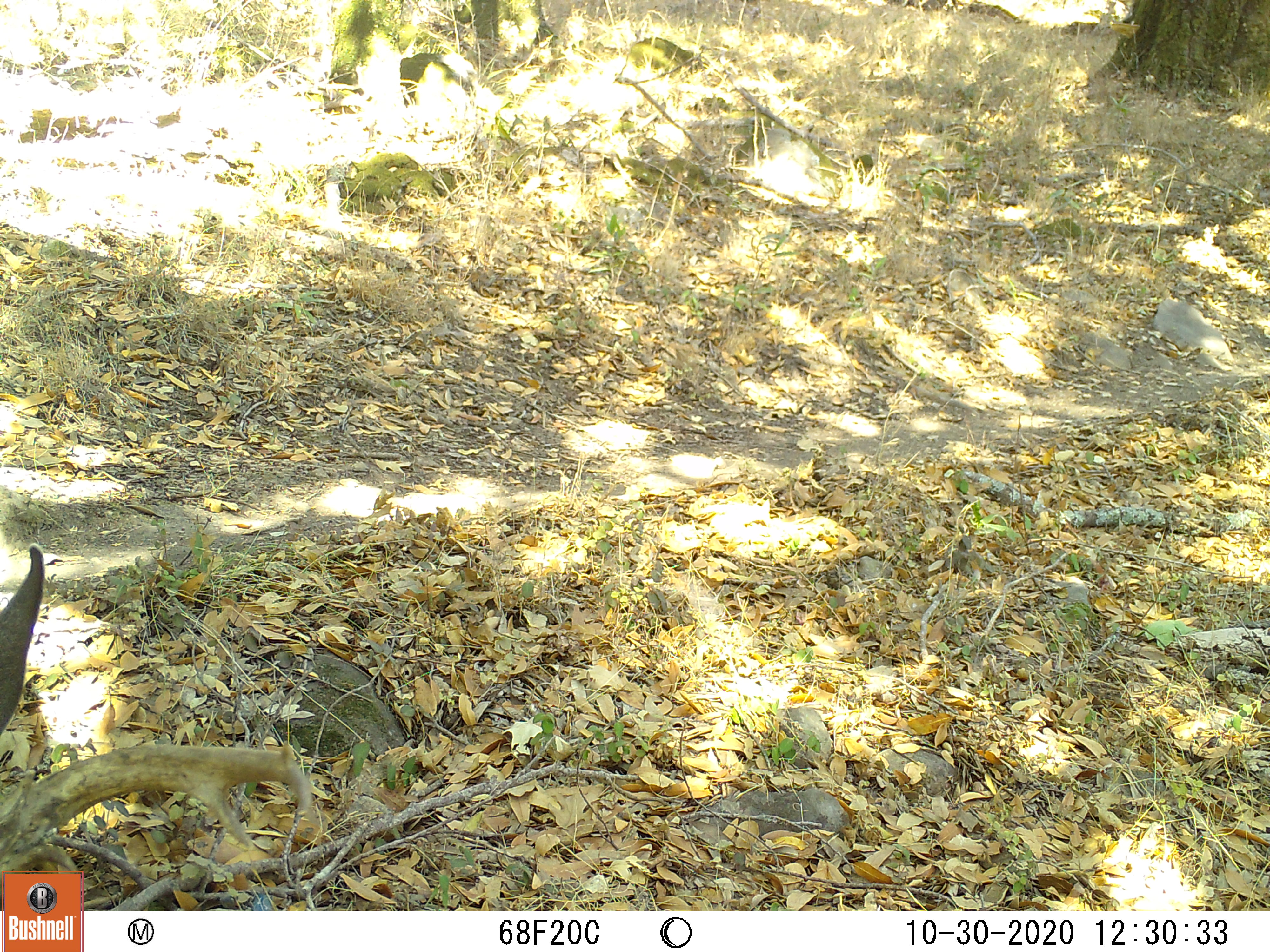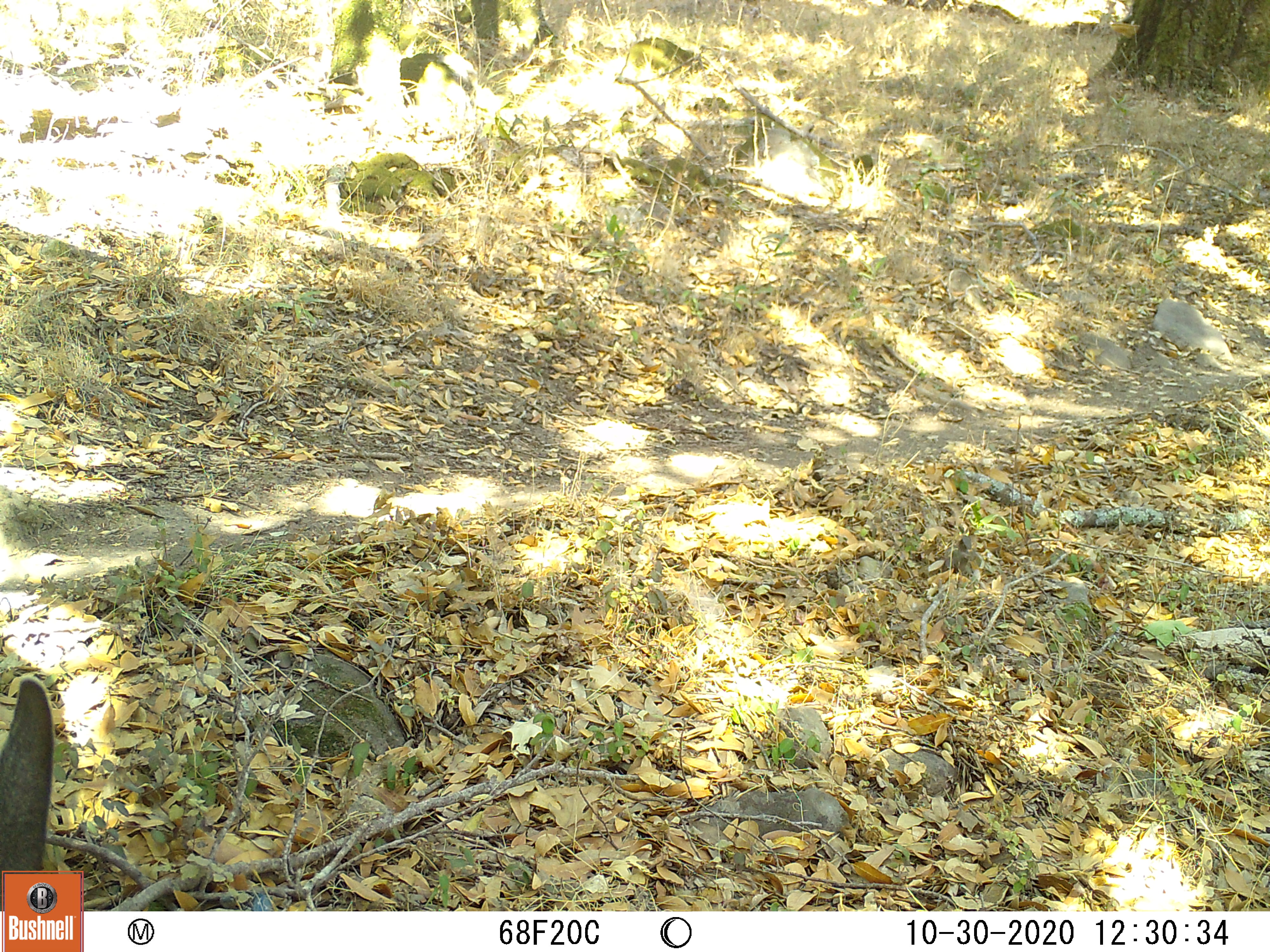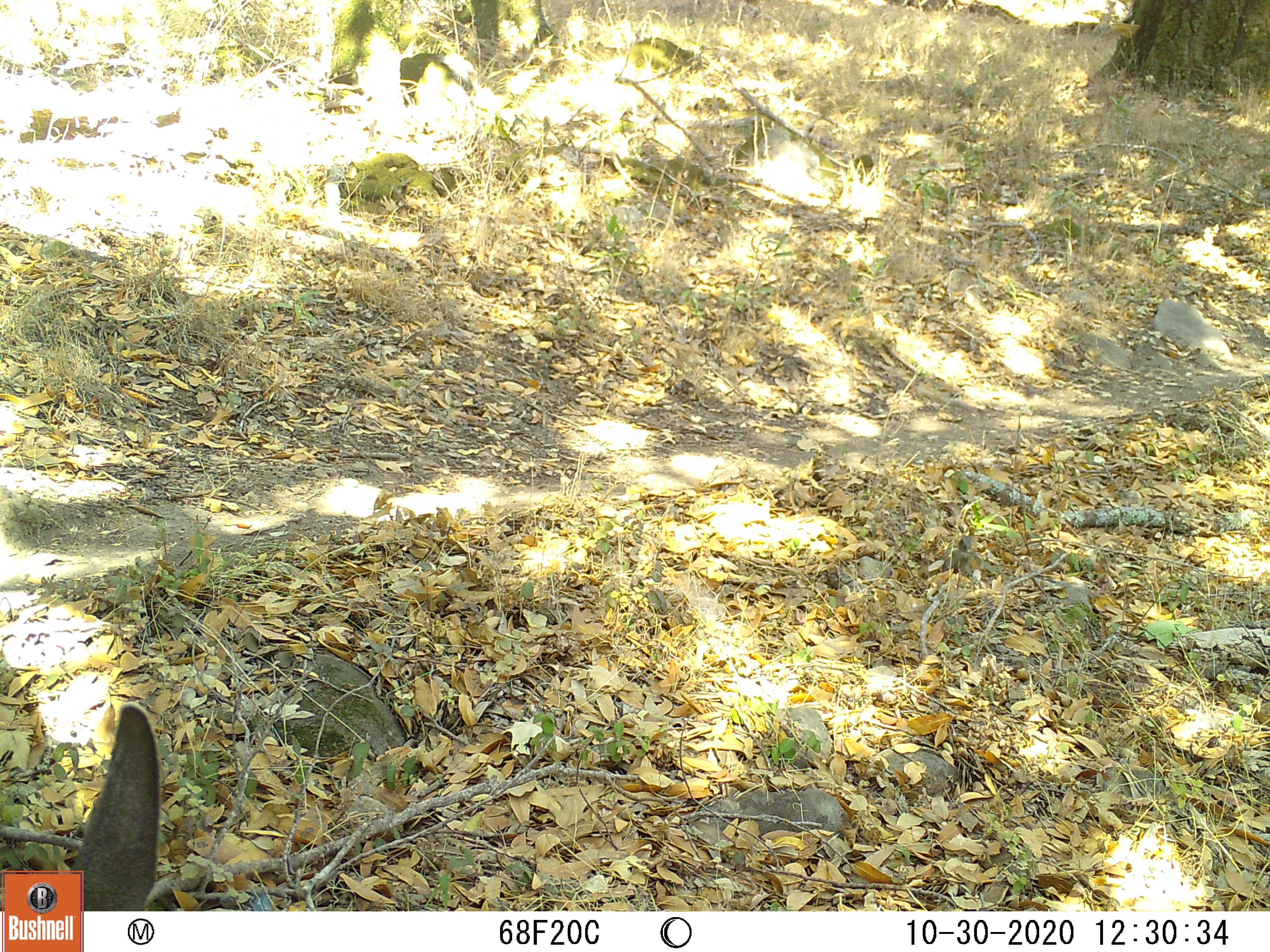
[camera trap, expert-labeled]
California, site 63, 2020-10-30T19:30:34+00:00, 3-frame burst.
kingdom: Animalia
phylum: Chordata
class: Mammalia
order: Artiodactyla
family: Cervidae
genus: Odocoileus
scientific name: Odocoileus hemionus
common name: mule deer